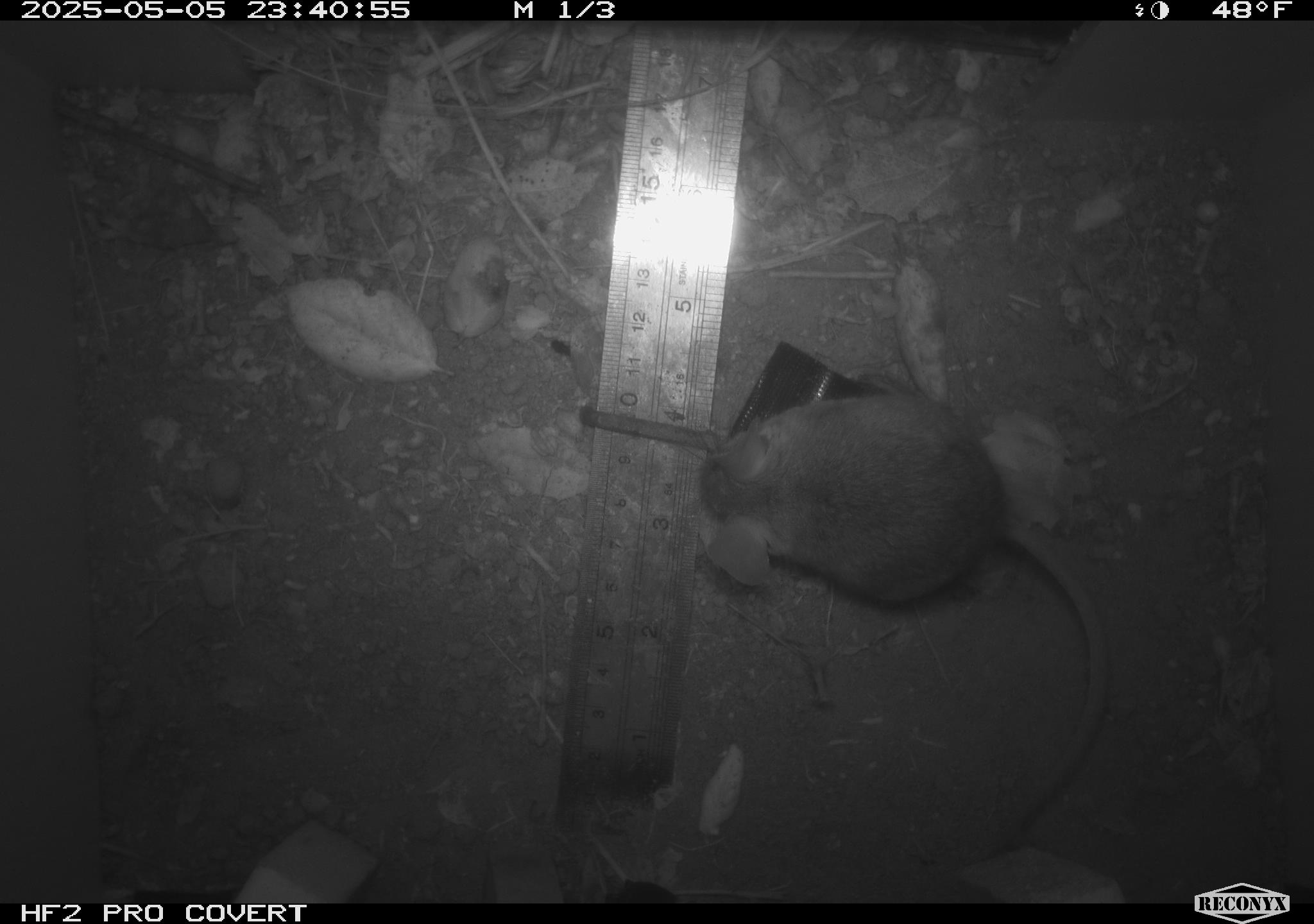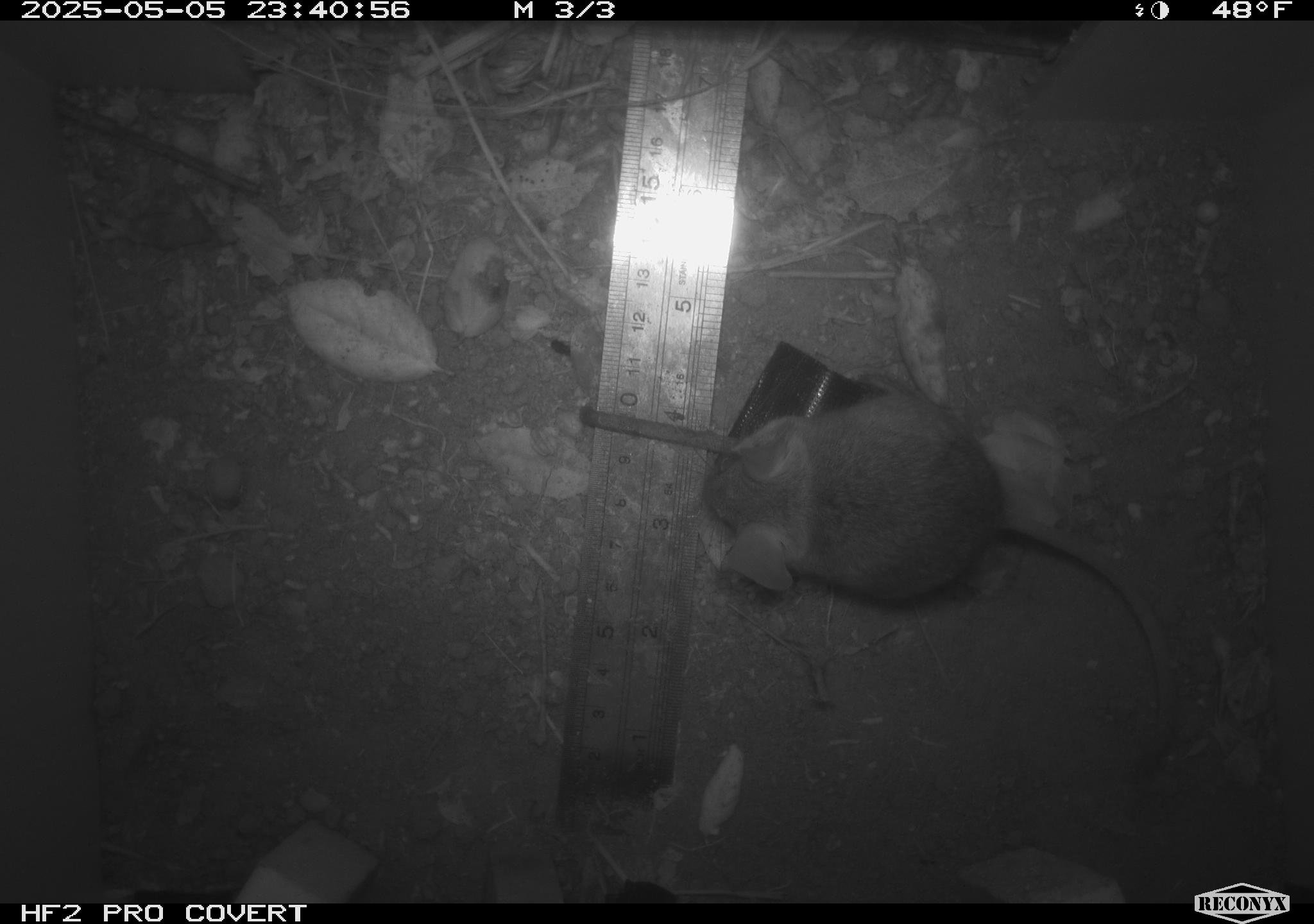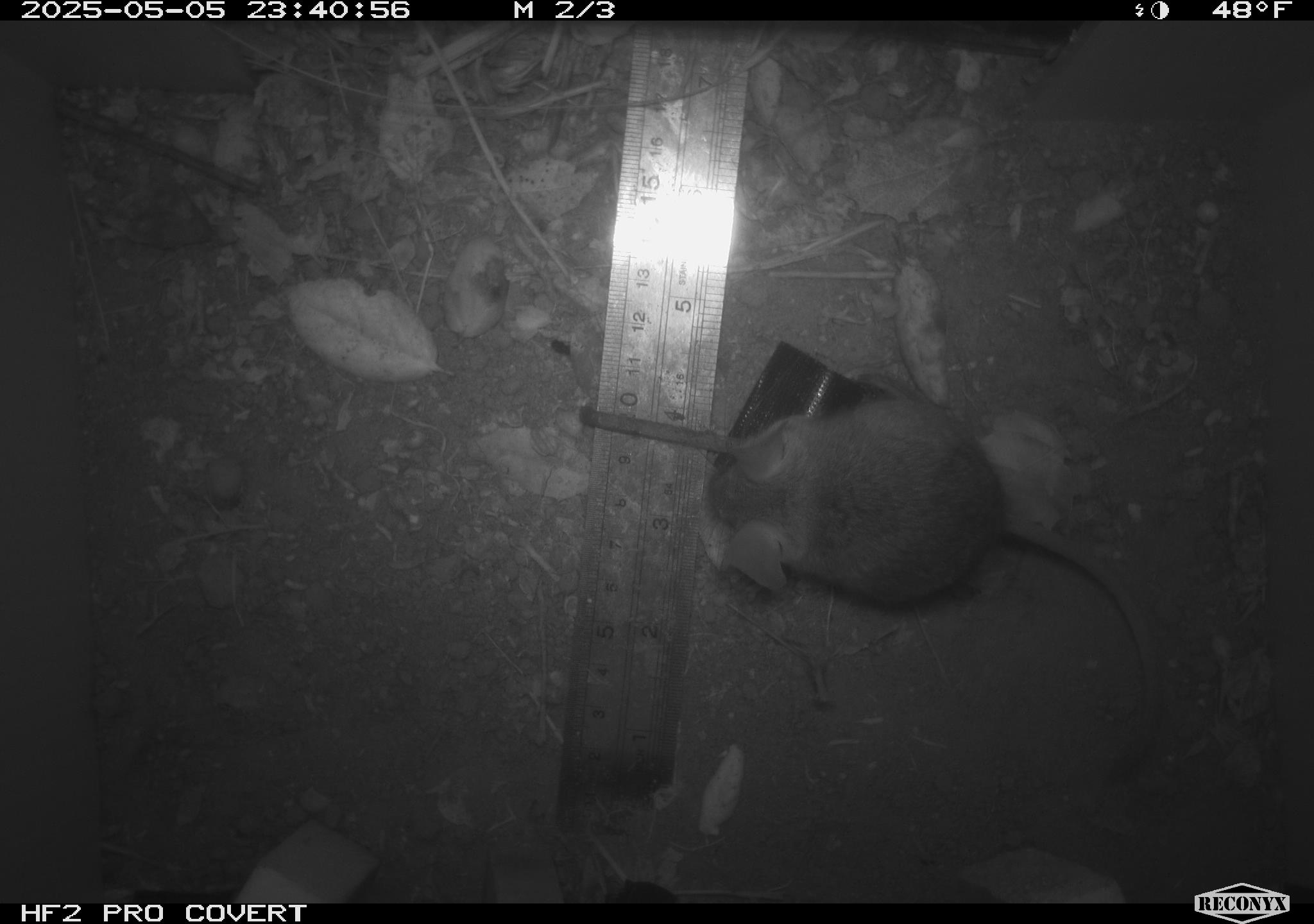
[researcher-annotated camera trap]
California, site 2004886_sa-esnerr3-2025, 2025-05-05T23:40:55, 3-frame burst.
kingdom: Animalia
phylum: Chordata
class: Mammalia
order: Rodentia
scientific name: Rodentia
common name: rodent